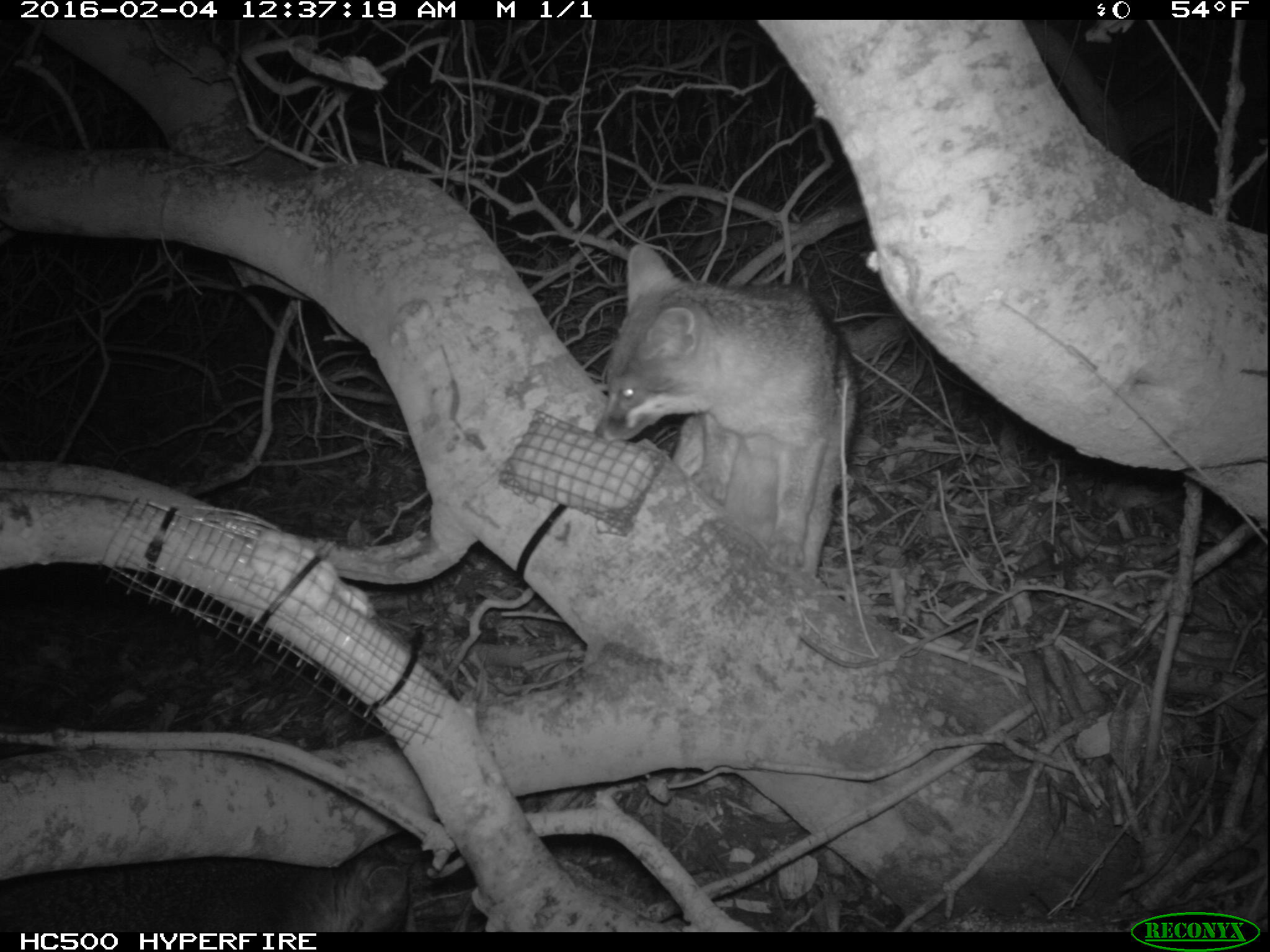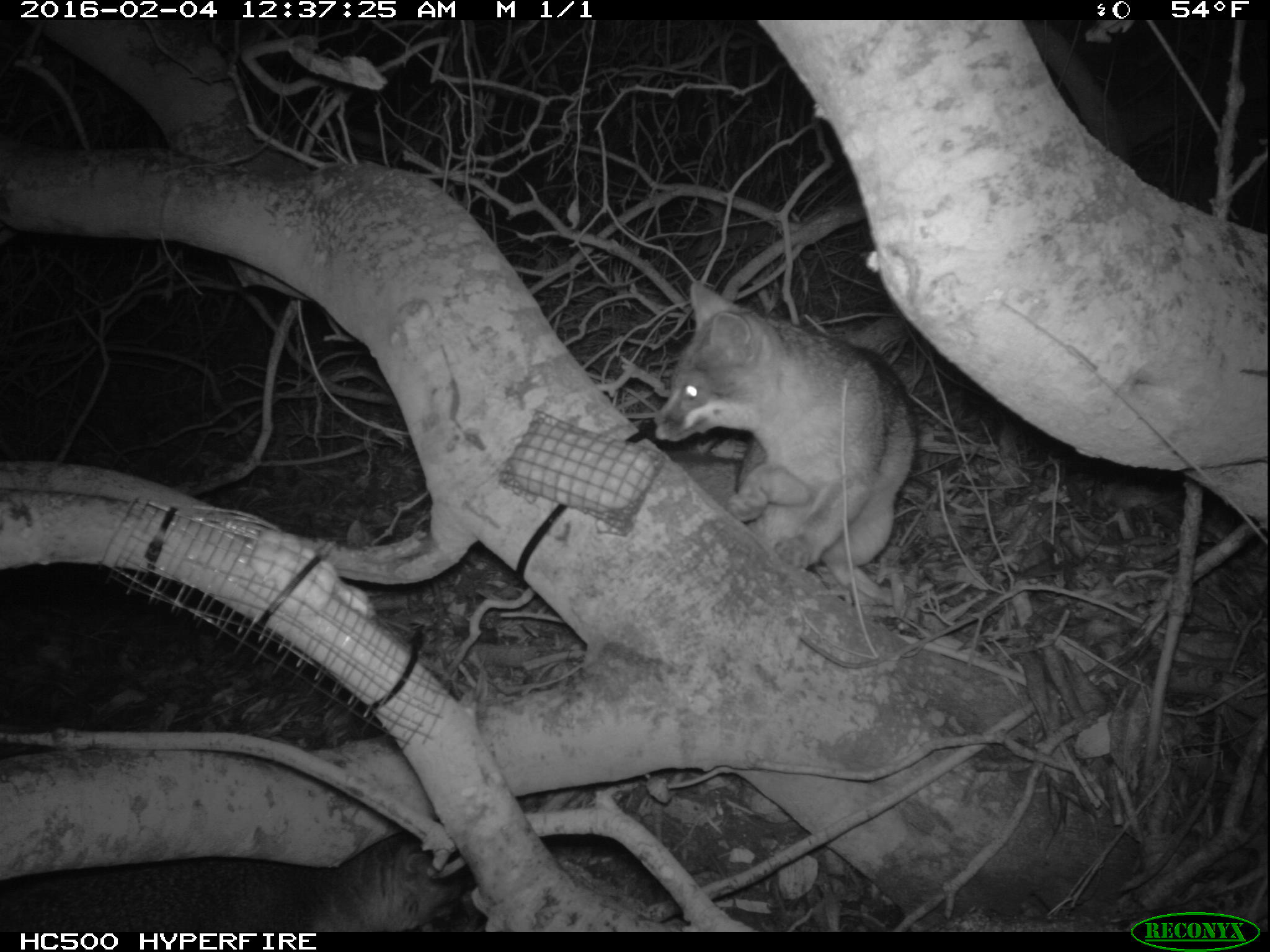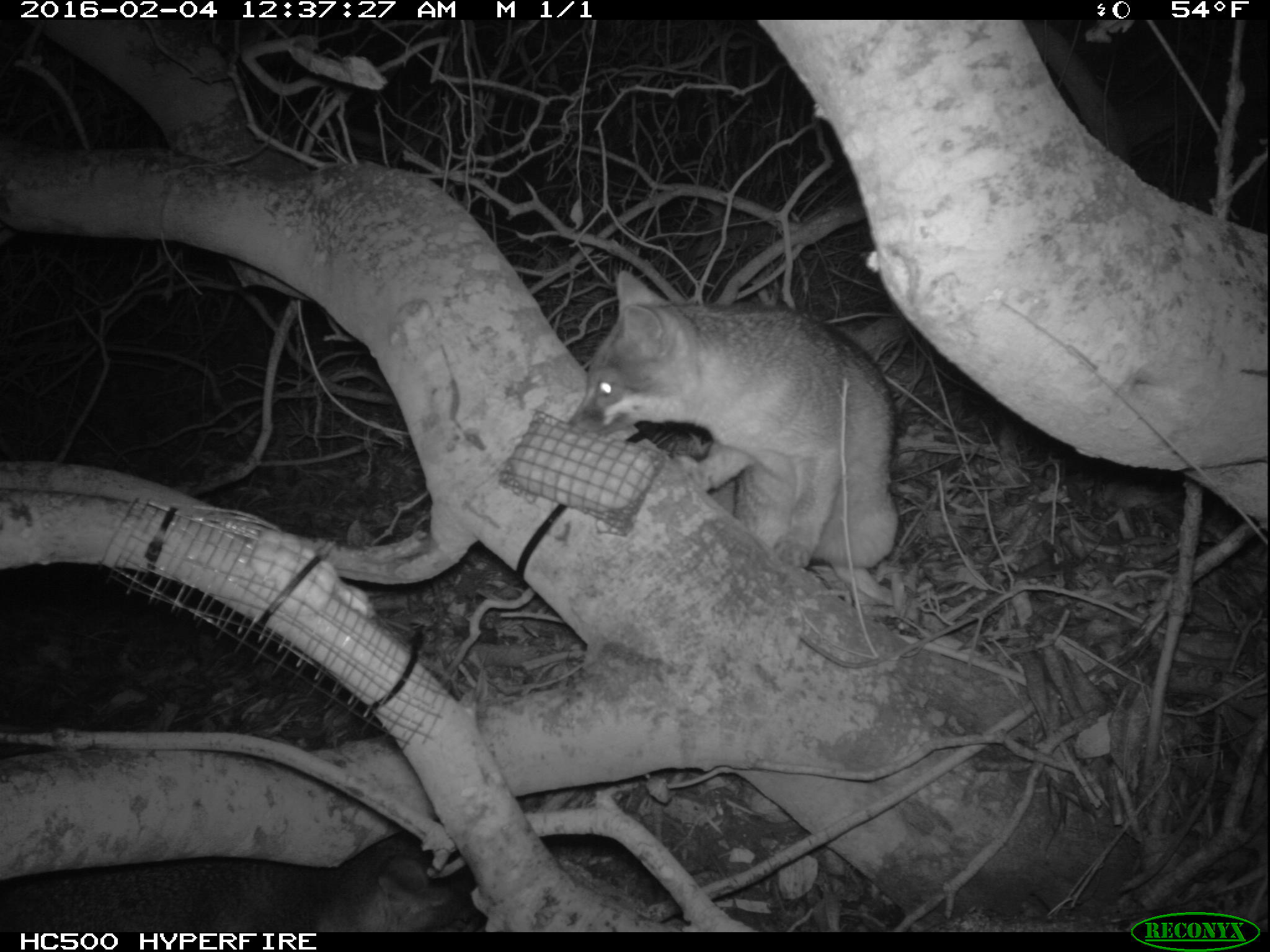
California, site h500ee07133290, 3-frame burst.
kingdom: Animalia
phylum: Chordata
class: Mammalia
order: Carnivora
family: Canidae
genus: Urocyon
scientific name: Urocyon littoralis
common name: island fox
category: fox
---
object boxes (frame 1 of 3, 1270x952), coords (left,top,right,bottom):
fox: (590,243,863,578); (277,832,416,930)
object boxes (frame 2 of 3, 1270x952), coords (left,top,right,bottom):
fox: (648,278,920,571); (0,831,462,932)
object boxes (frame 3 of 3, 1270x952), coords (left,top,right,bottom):
fox: (568,270,920,623); (0,854,477,933)